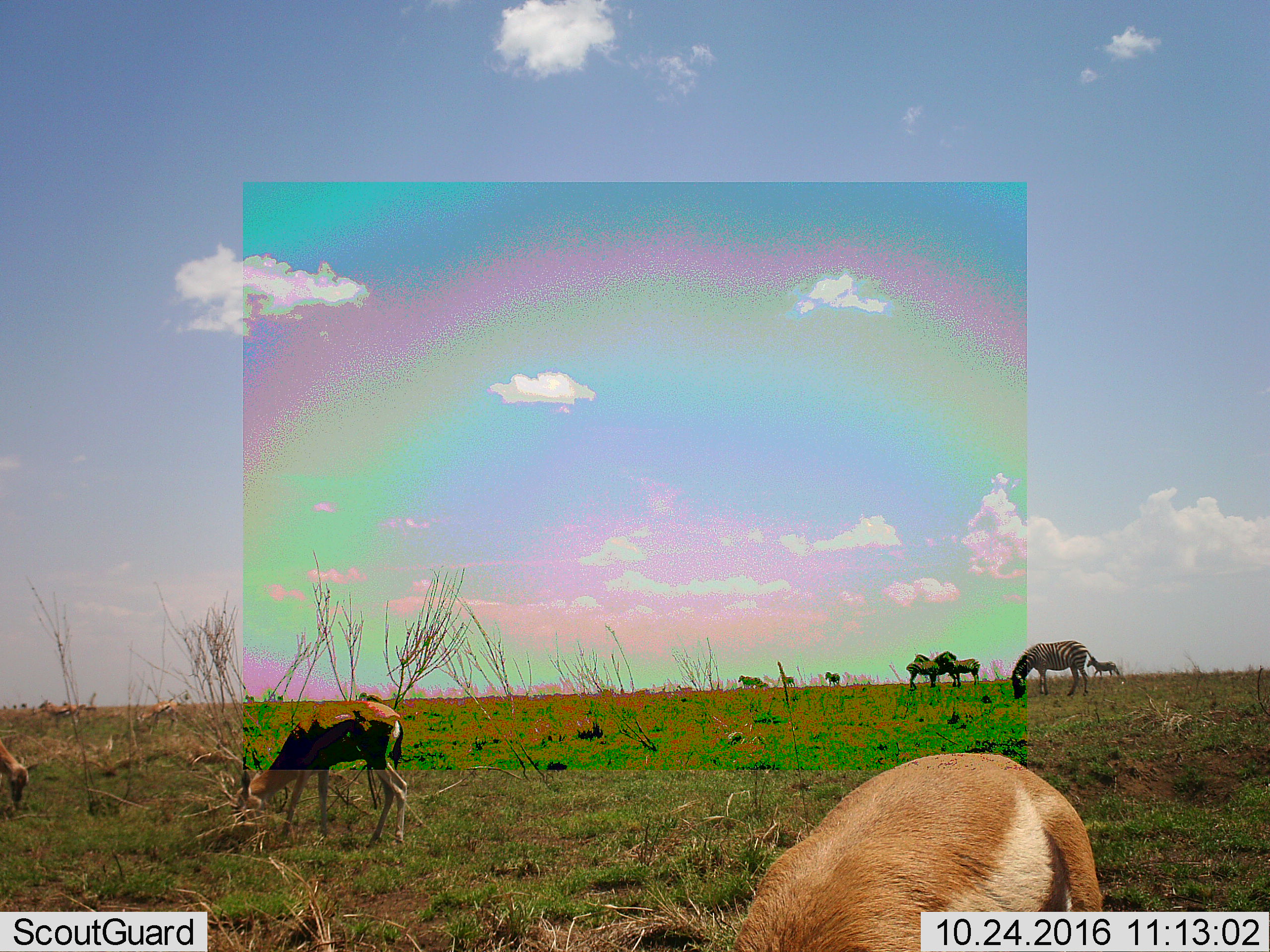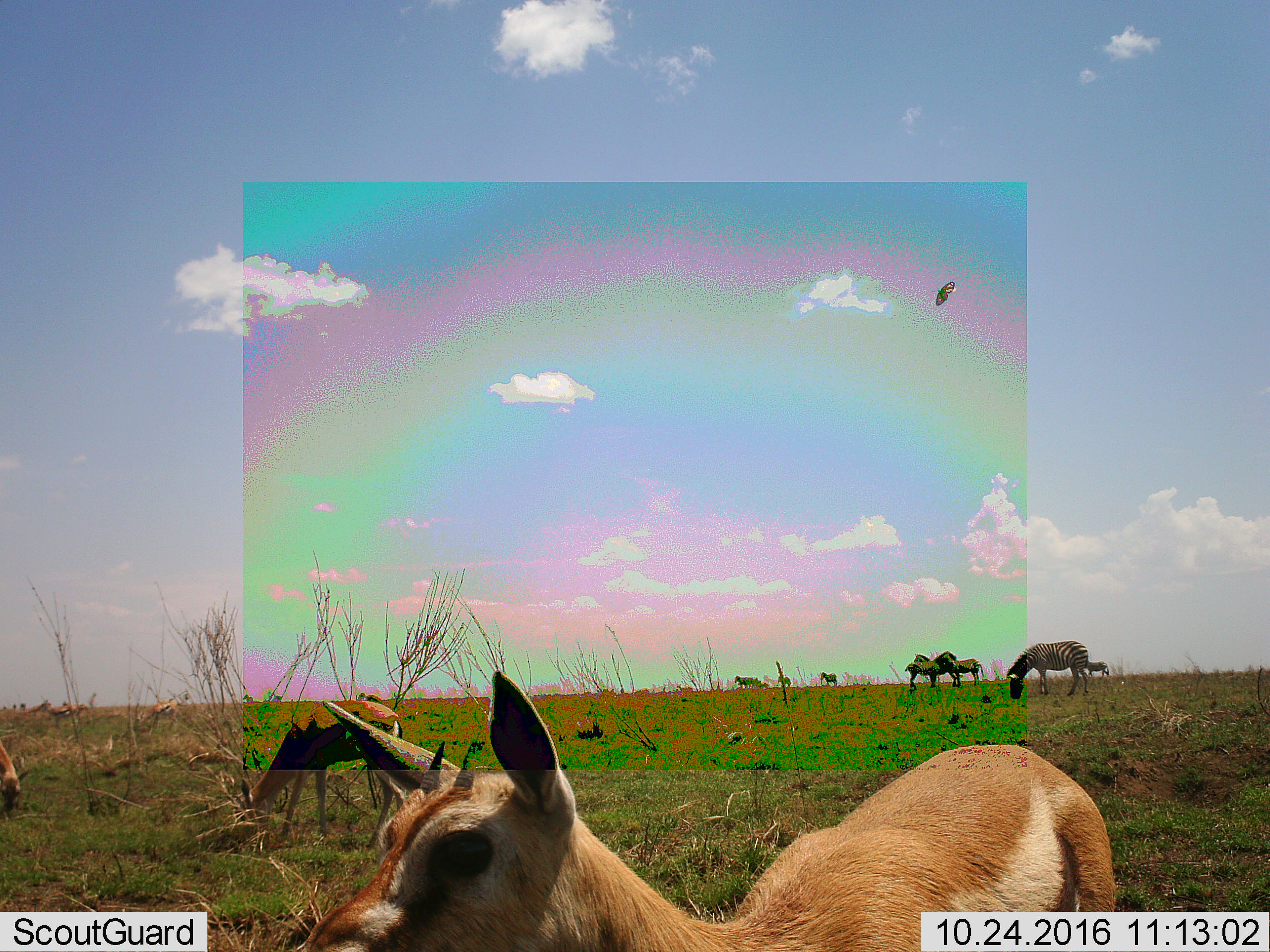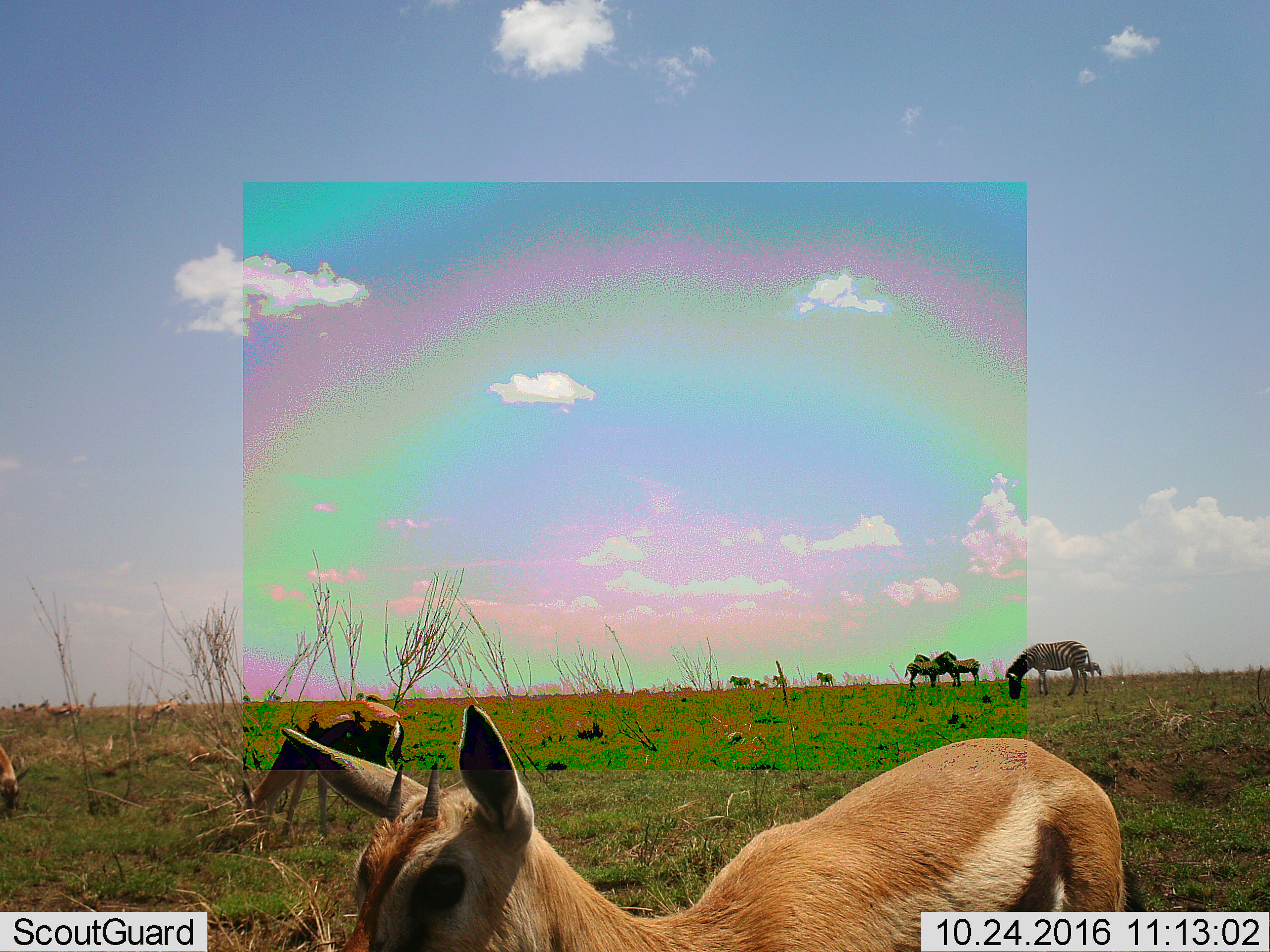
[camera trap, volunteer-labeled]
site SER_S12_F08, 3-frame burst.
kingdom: Animalia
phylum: Chordata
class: Mammalia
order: Artiodactyla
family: Bovidae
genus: Eudorcas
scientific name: Eudorcas thomsonii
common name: thomson's gazelle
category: gazellethomsons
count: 11-50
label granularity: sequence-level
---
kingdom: Animalia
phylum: Chordata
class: Mammalia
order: Perissodactyla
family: Equidae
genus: Equus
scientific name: Equus quagga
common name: plains zebra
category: zebraplains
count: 8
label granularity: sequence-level